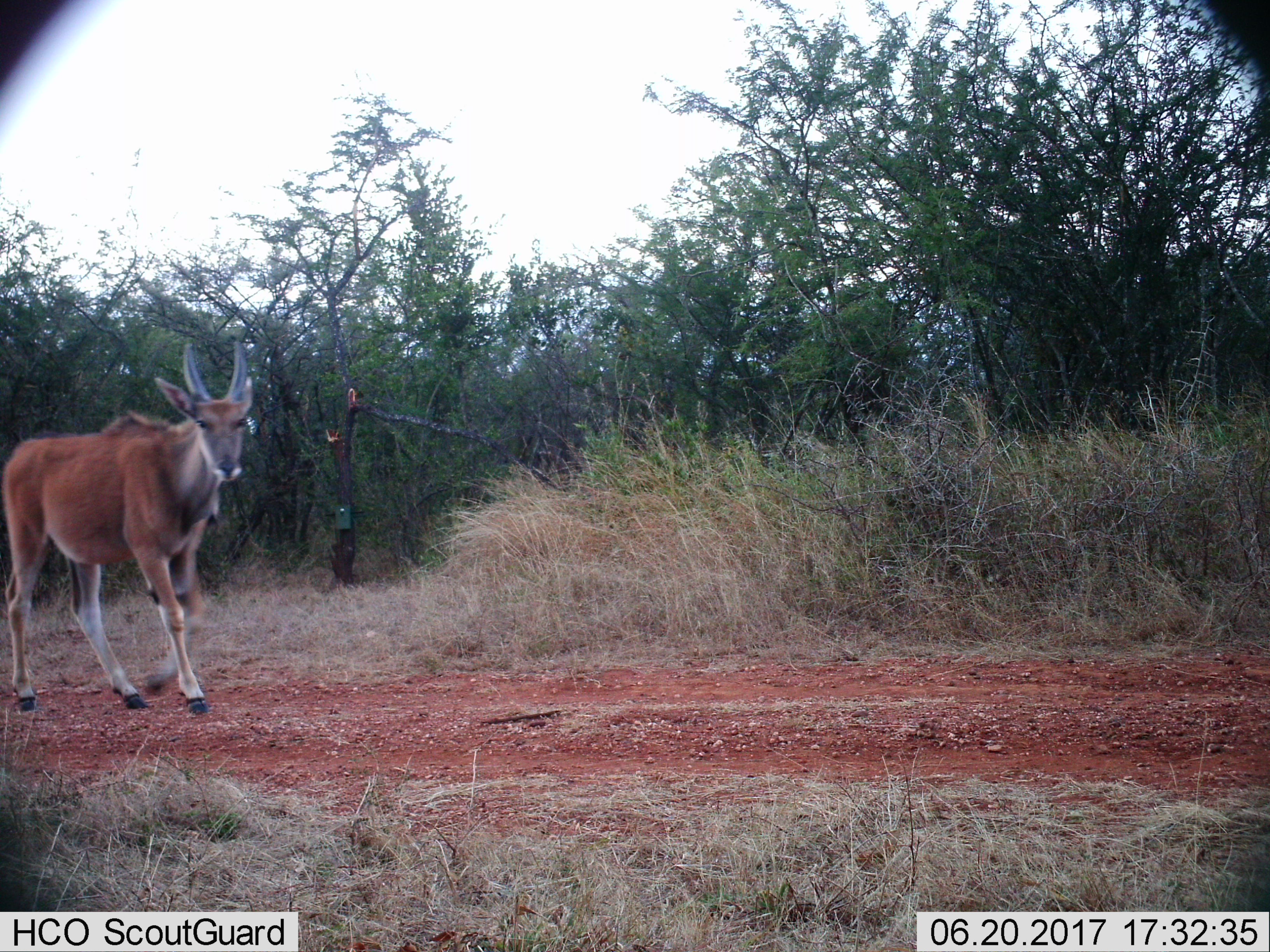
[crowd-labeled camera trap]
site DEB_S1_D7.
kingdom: Animalia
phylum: Chordata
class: Mammalia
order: Artiodactyla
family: Bovidae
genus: Tragelaphus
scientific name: Tragelaphus oryx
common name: eland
Eland (Tragelaphus oryx), count 1. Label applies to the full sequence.